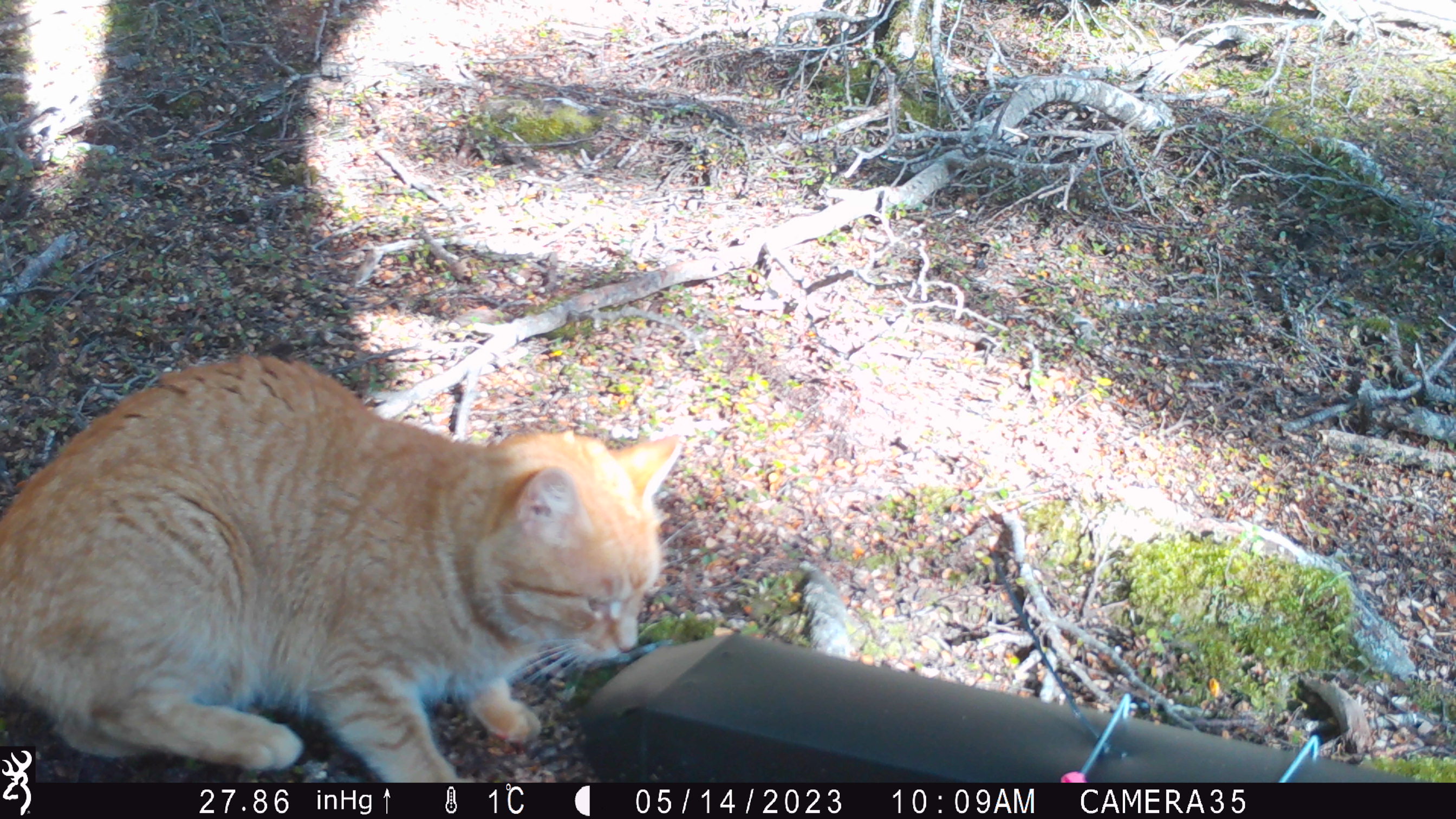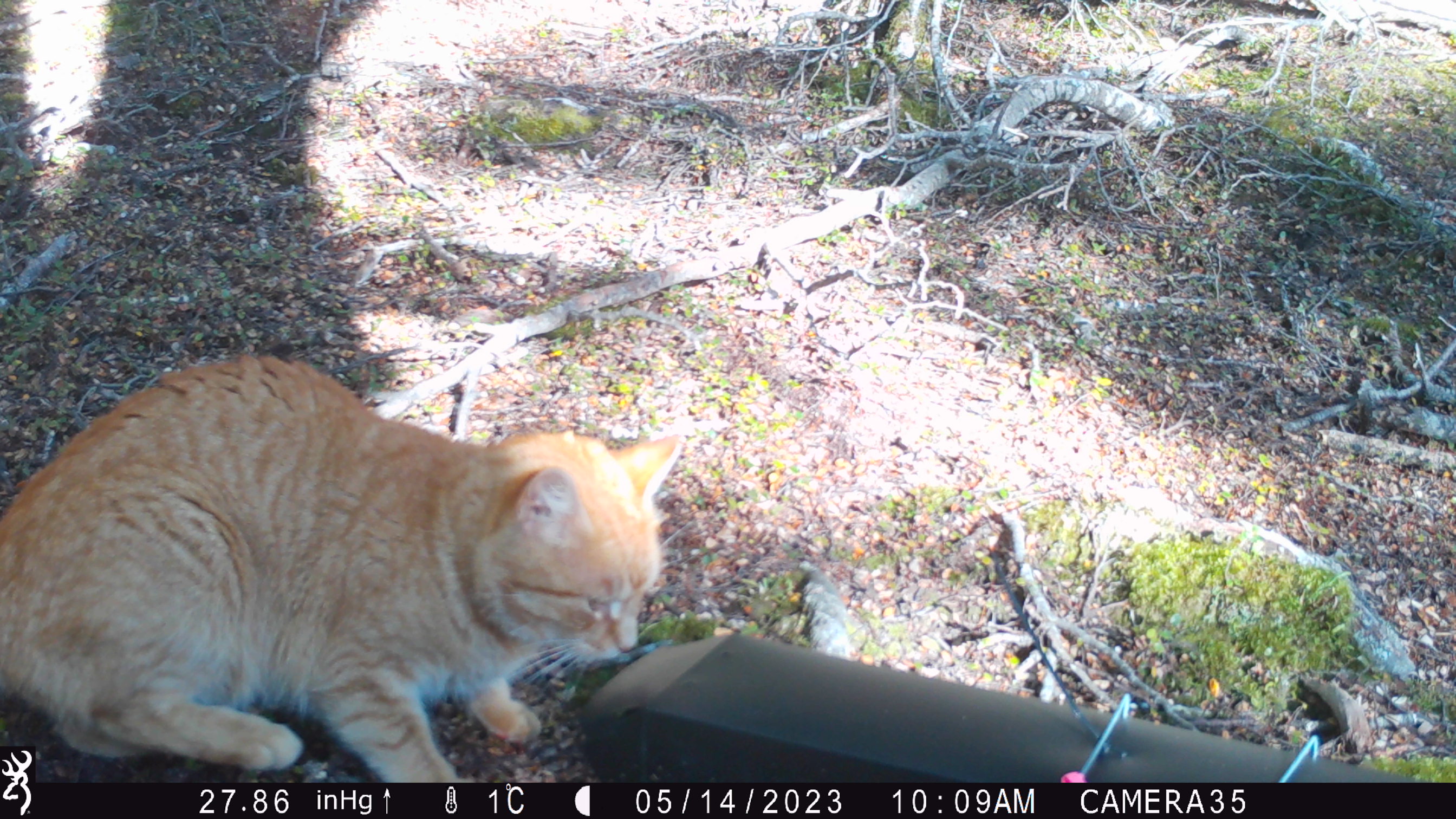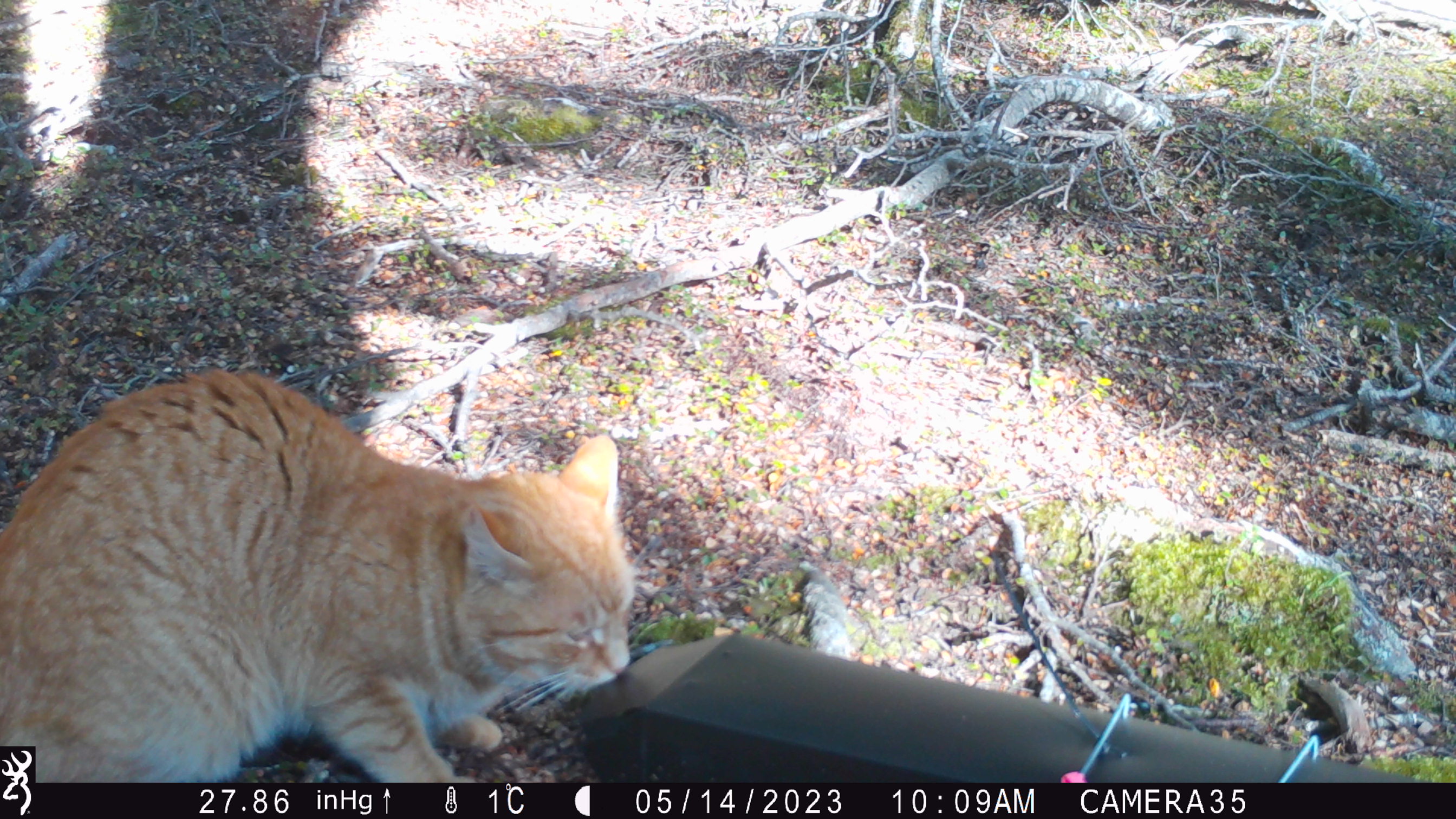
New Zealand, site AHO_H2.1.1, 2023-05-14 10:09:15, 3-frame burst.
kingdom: Animalia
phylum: Chordata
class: Mammalia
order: Carnivora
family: Felidae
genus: Felis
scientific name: Felis catus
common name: domestic cat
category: cat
Cat (domestic cat) (Felis catus).